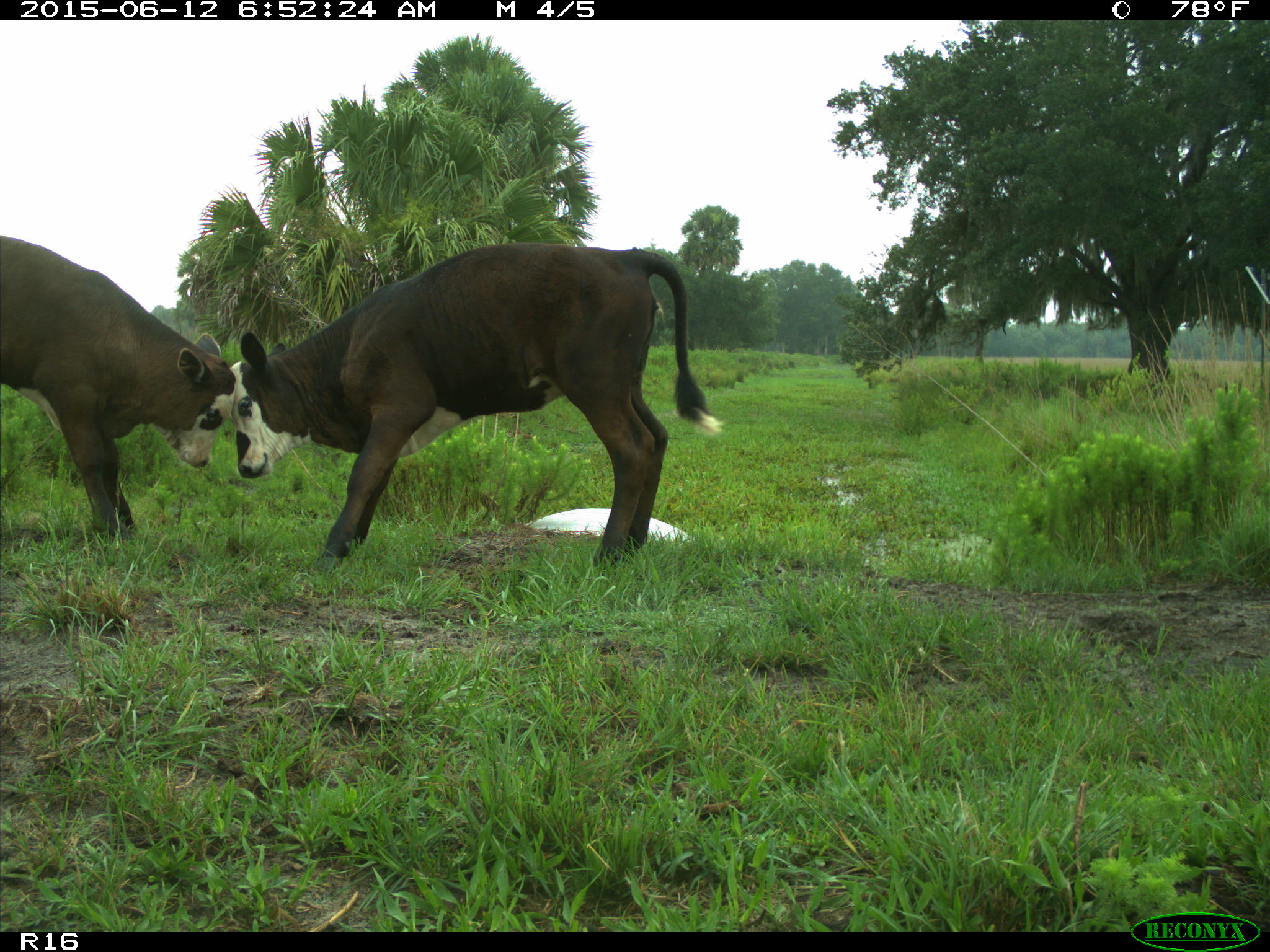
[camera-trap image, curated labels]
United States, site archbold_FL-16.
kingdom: Animalia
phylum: Chordata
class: Mammalia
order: Artiodactyla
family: Bovidae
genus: Bos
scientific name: Bos taurus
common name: domestic cow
Bos taurus (domestic cow).